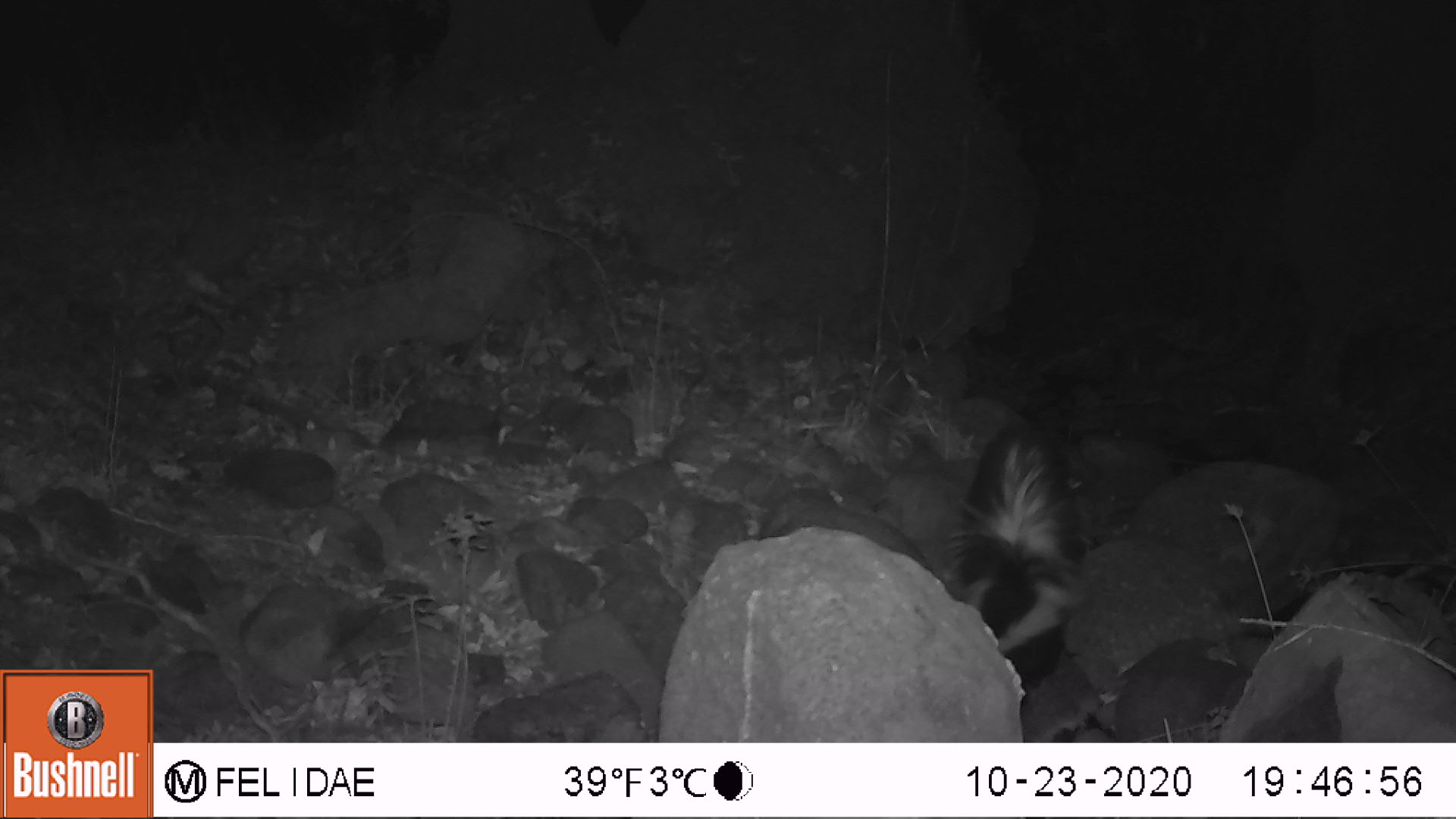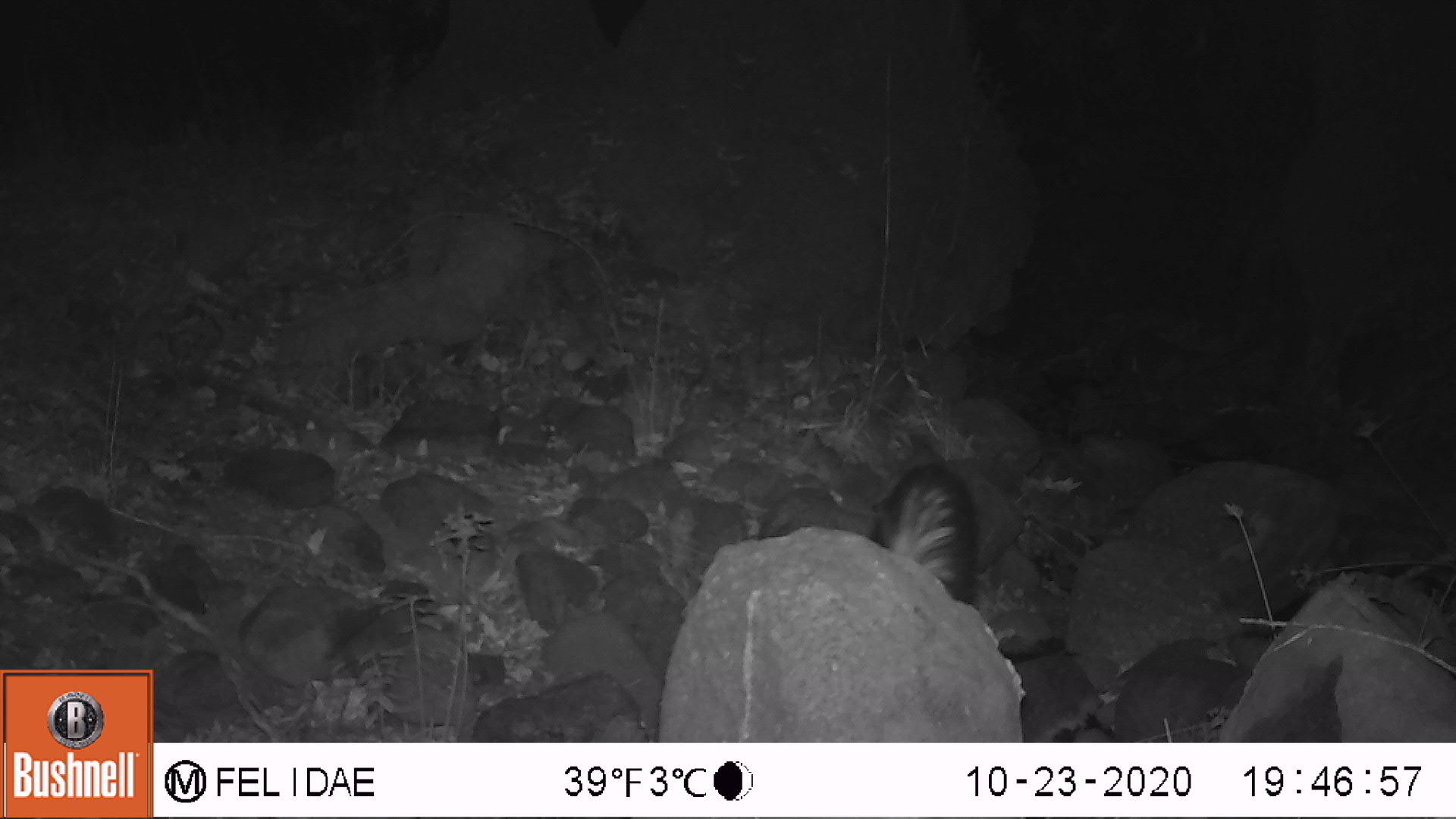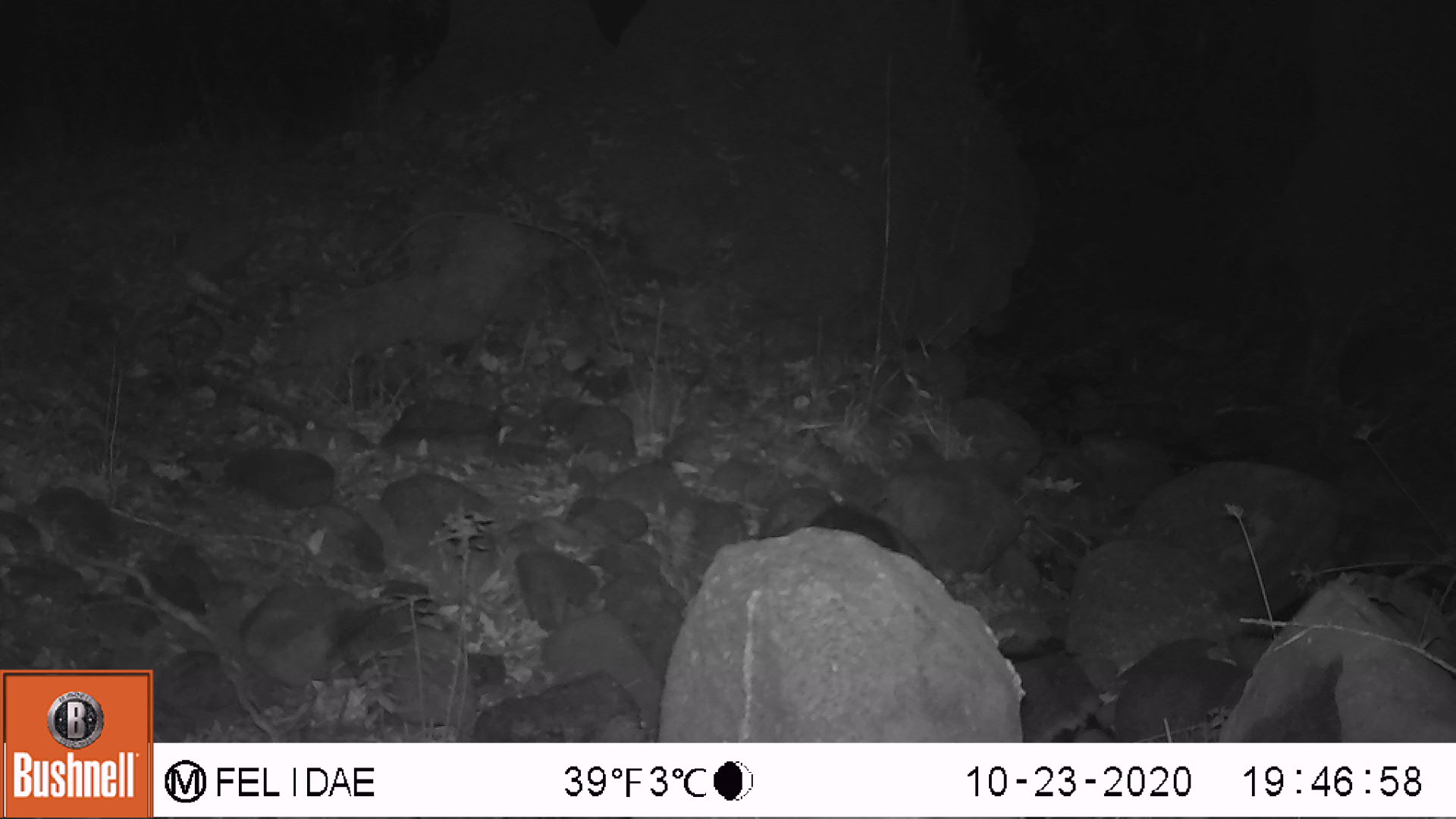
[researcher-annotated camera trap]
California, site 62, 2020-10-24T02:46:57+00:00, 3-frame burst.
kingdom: Animalia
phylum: Chordata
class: Mammalia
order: Carnivora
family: Mephitidae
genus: Mephitis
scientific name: Mephitis mephitis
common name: striped skunk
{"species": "striped skunk (Mephitis mephitis)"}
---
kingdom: Animalia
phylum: Chordata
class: Mammalia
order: Rodentia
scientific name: Rodentia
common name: mouse or rat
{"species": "mouse or rat (Rodentia)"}